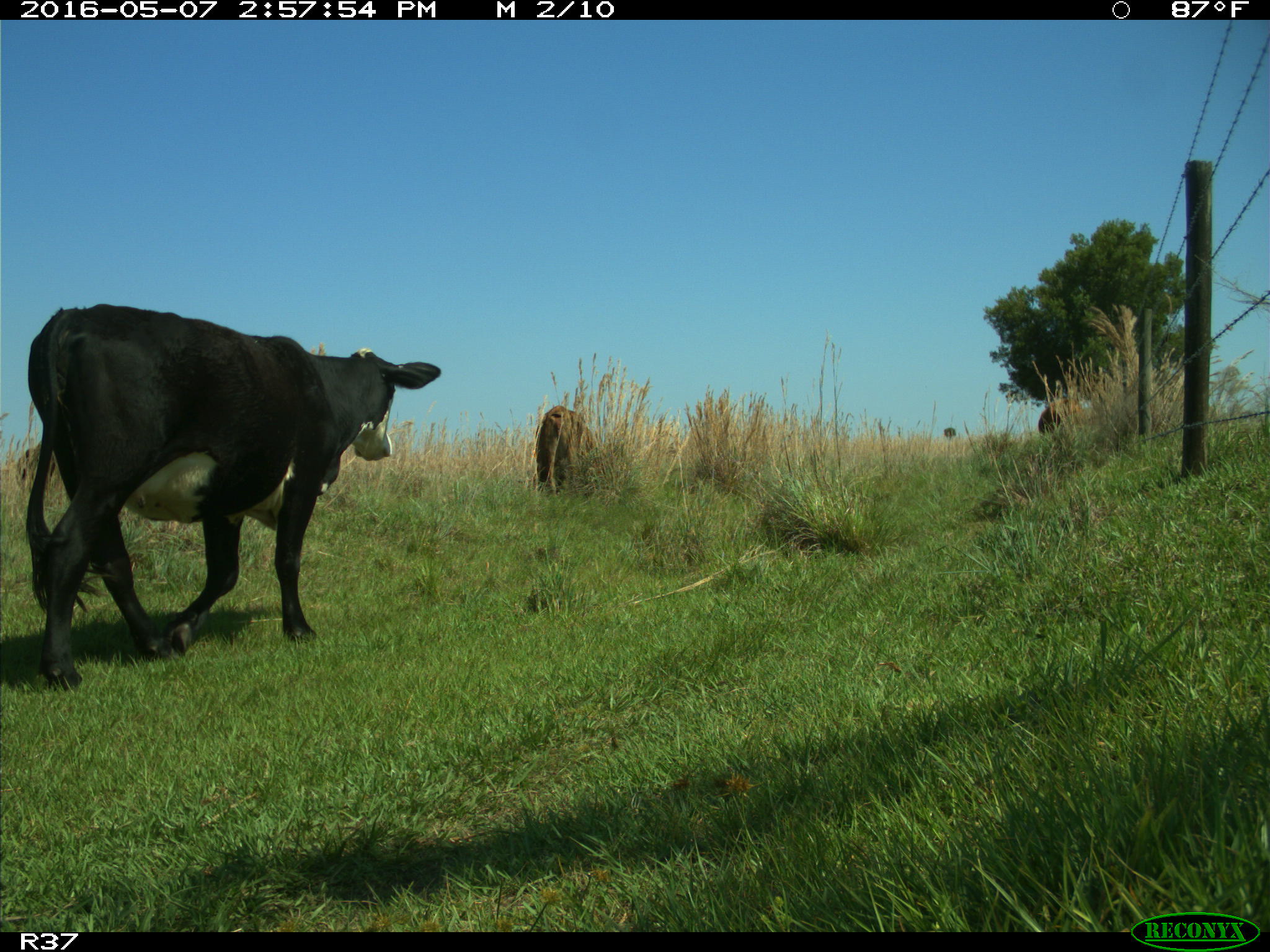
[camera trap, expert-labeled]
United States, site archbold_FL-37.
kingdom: Animalia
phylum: Chordata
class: Mammalia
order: Artiodactyla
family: Bovidae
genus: Bos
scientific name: Bos taurus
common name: domestic cow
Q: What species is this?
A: Bos taurus (domestic cow).